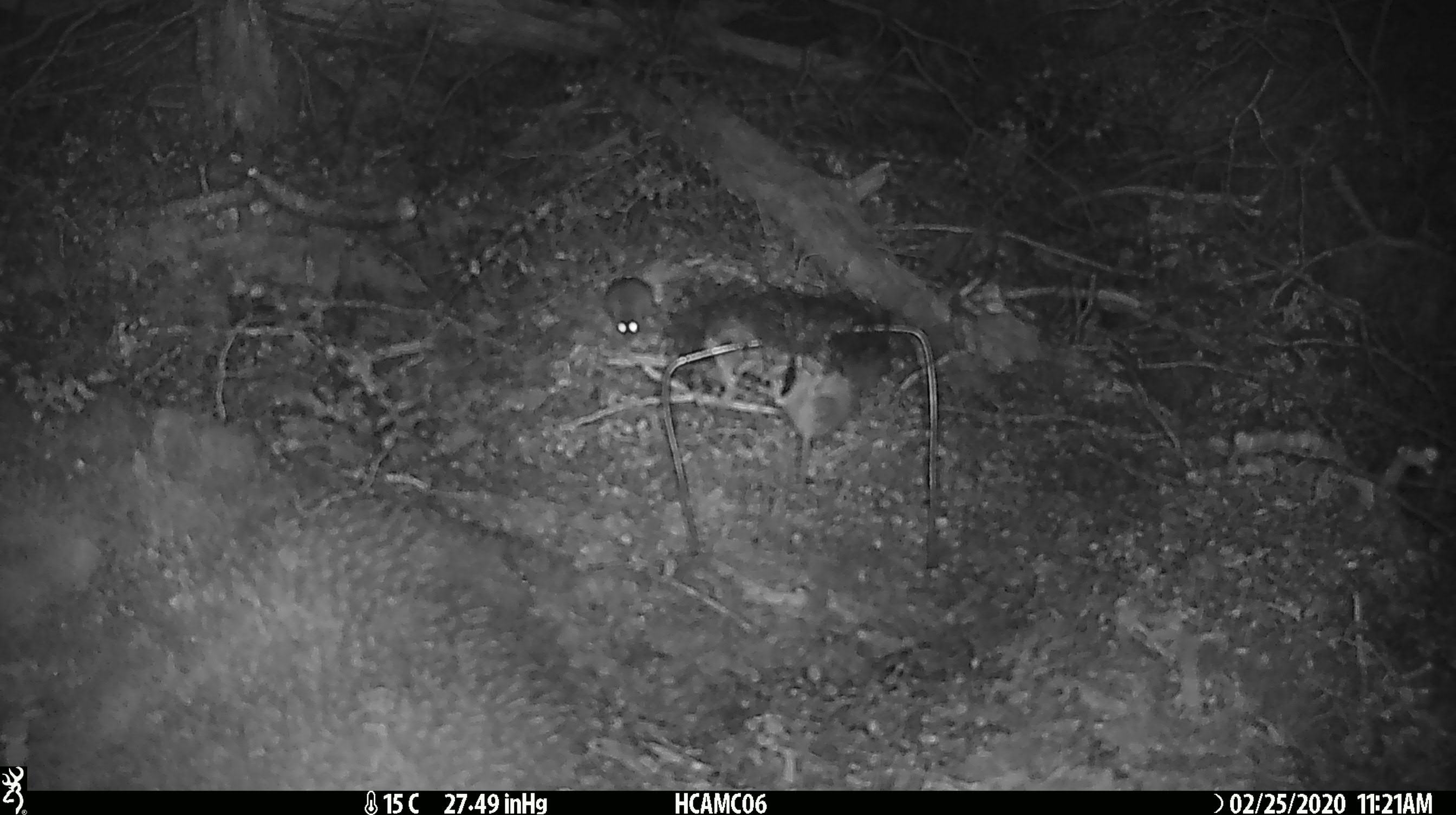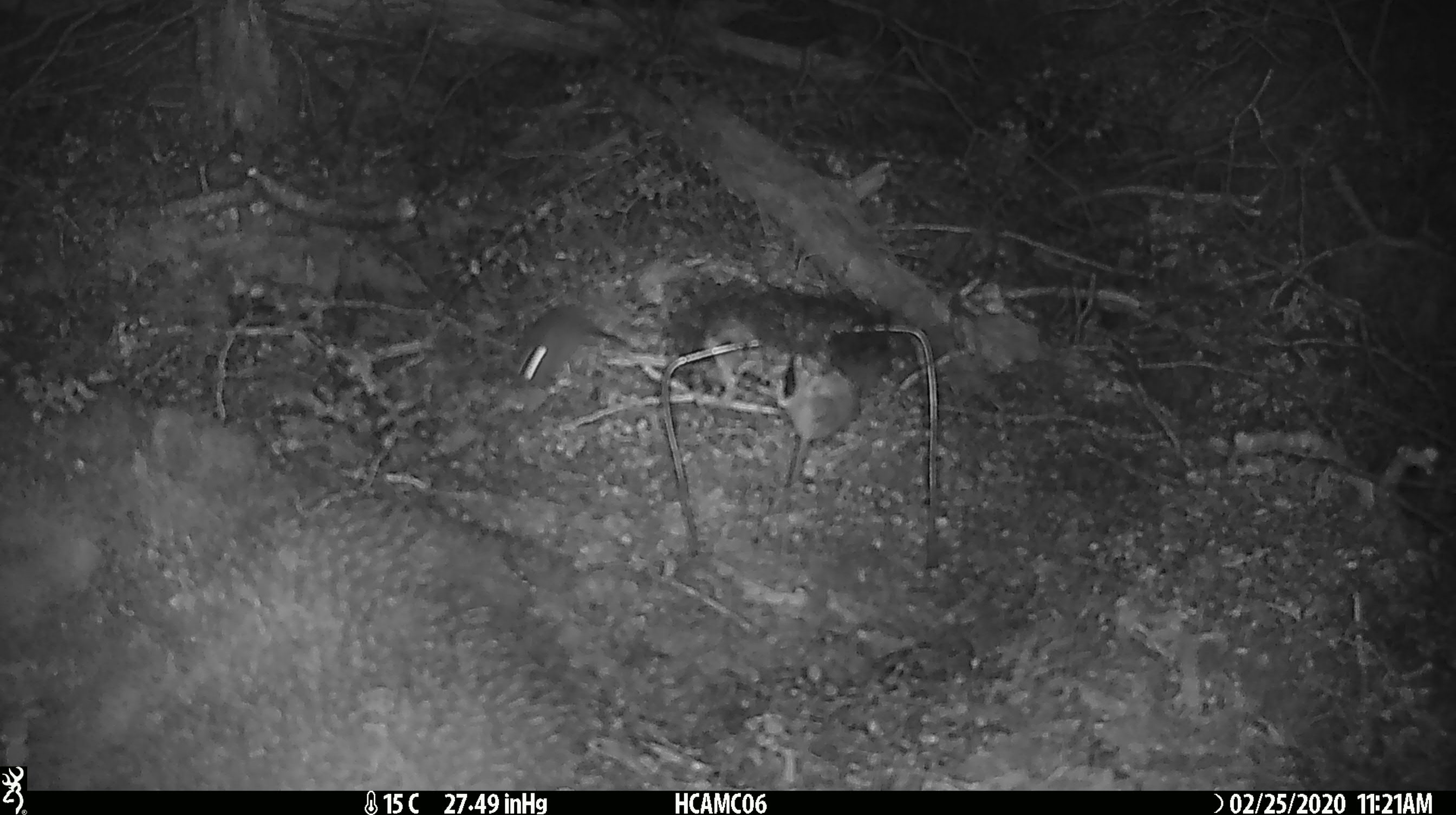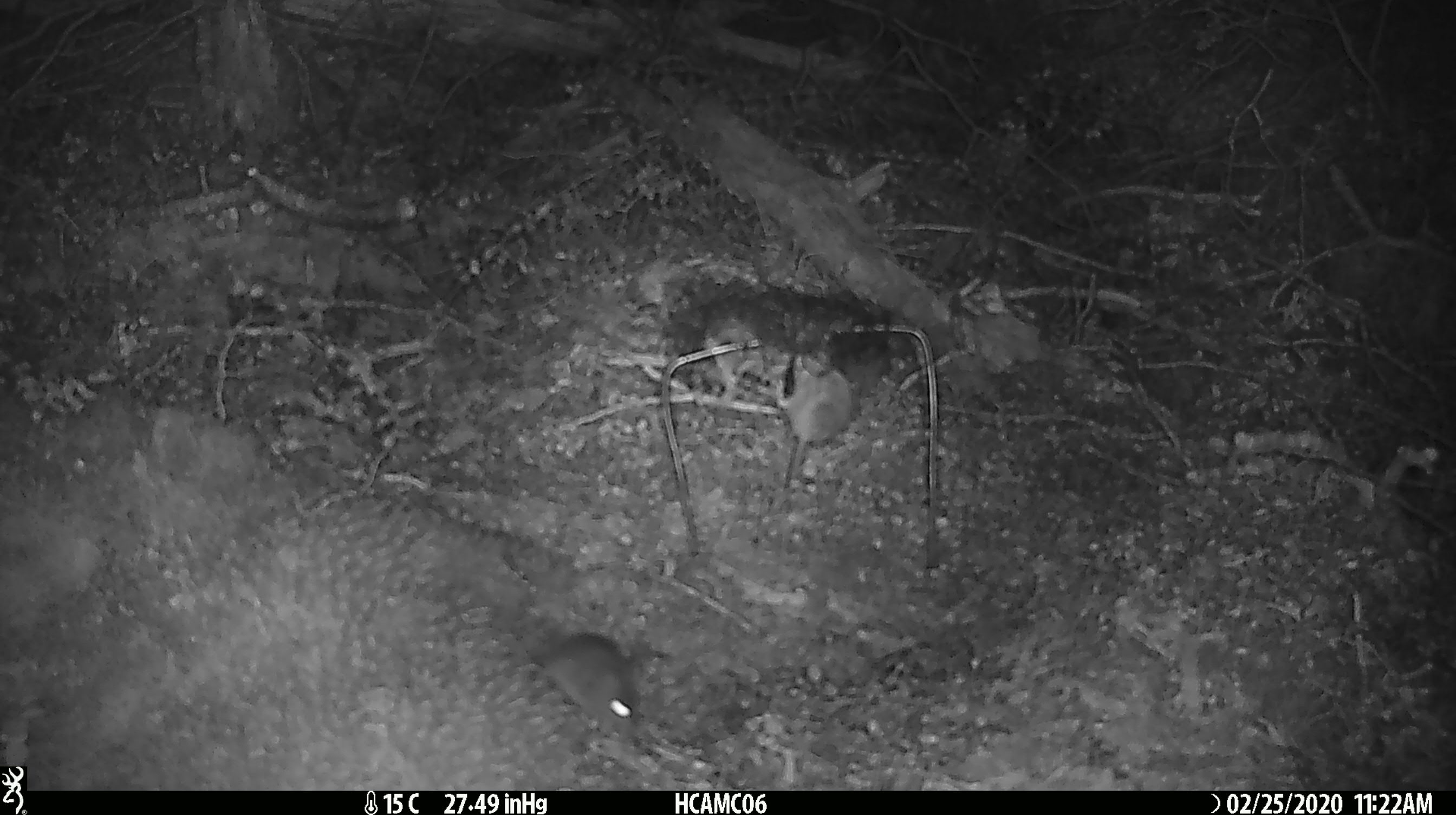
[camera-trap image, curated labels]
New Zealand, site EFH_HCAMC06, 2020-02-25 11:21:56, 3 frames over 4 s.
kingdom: Animalia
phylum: Chordata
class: Mammalia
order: Rodentia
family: Muridae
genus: Mus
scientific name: Mus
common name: mouse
Mouse (Mus).